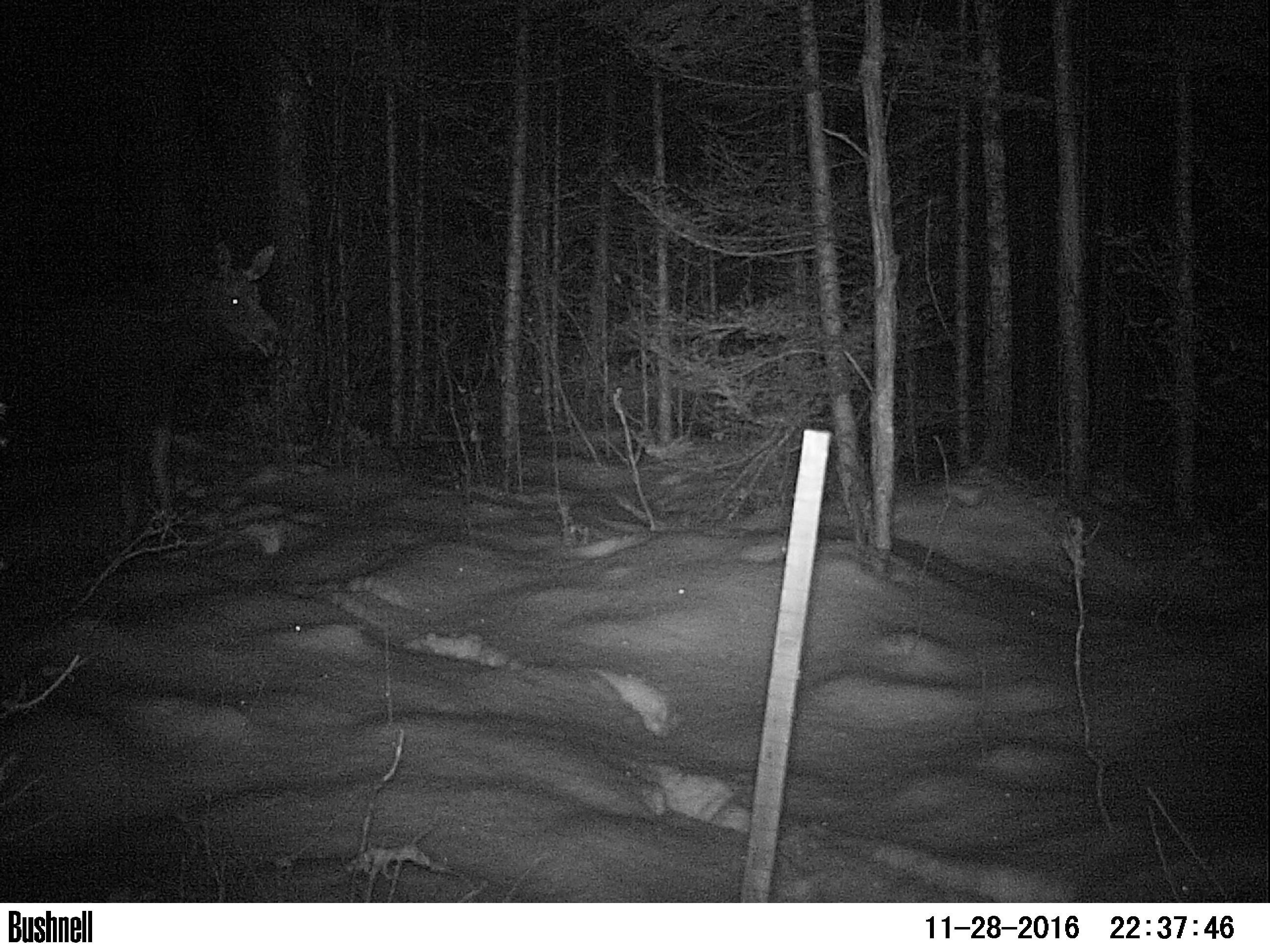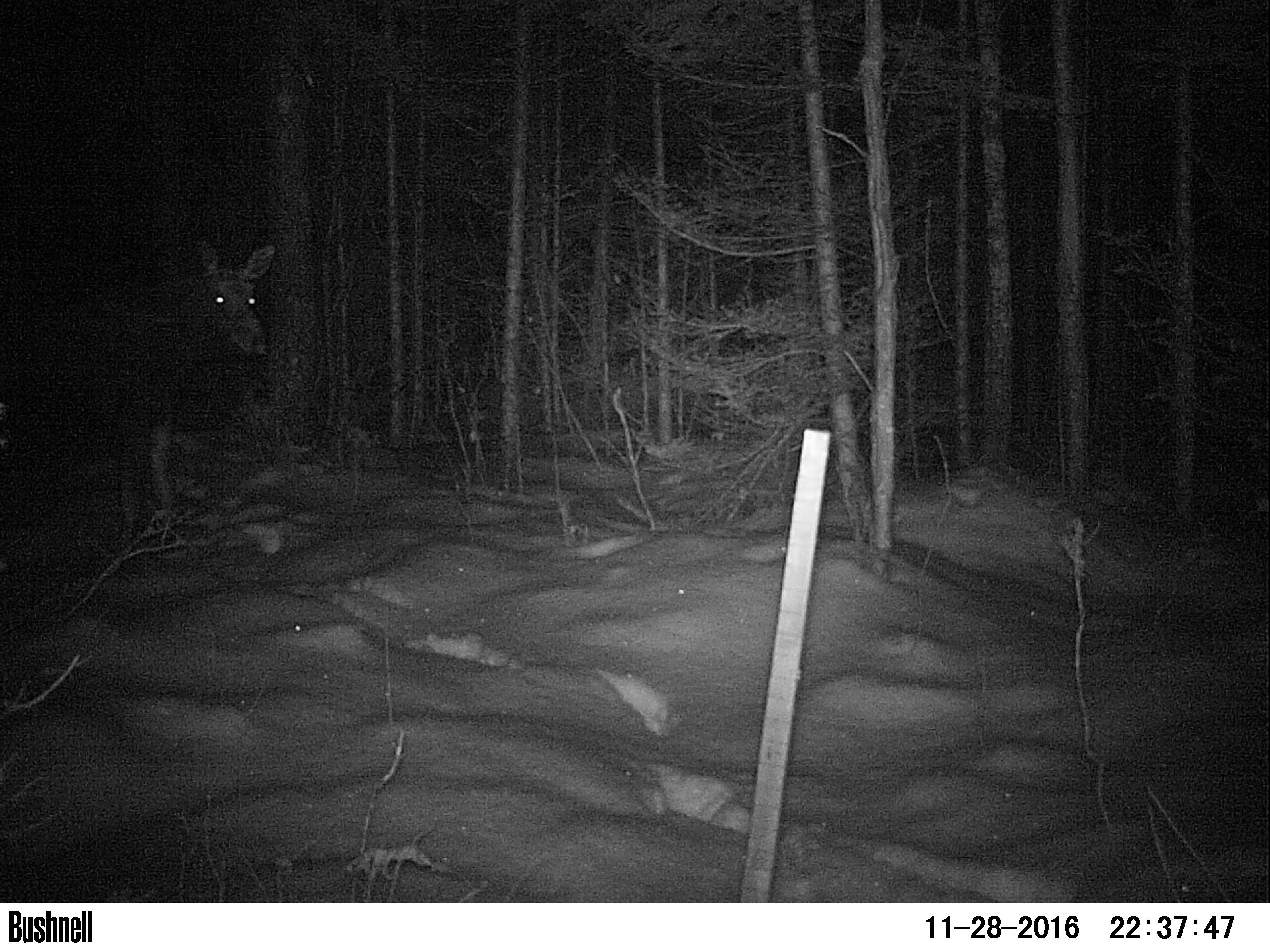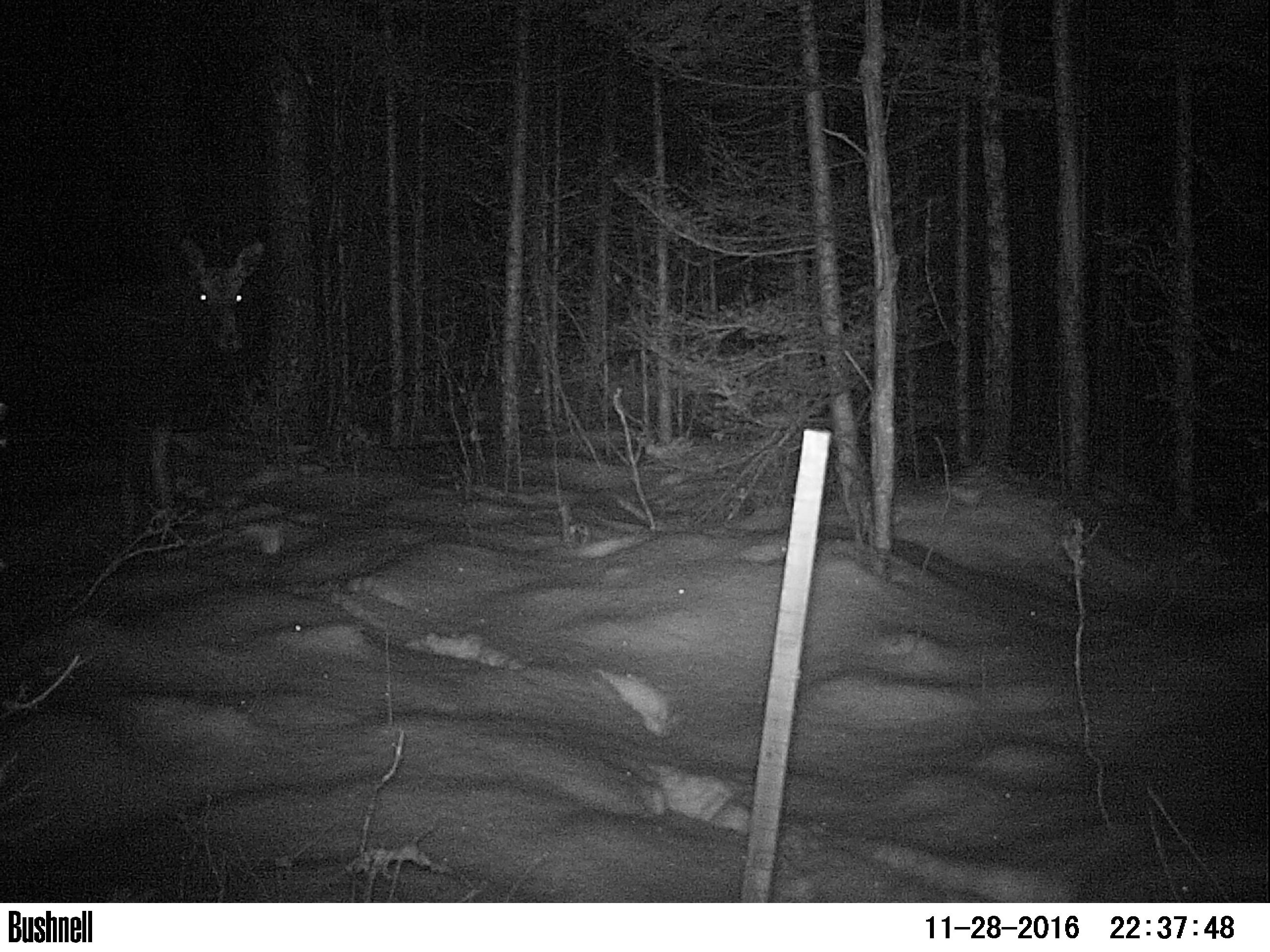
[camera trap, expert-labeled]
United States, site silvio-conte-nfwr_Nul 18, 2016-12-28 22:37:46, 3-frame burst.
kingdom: Animalia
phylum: Chordata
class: Mammalia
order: Artiodactyla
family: Cervidae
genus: Alces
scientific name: Alces alces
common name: moose